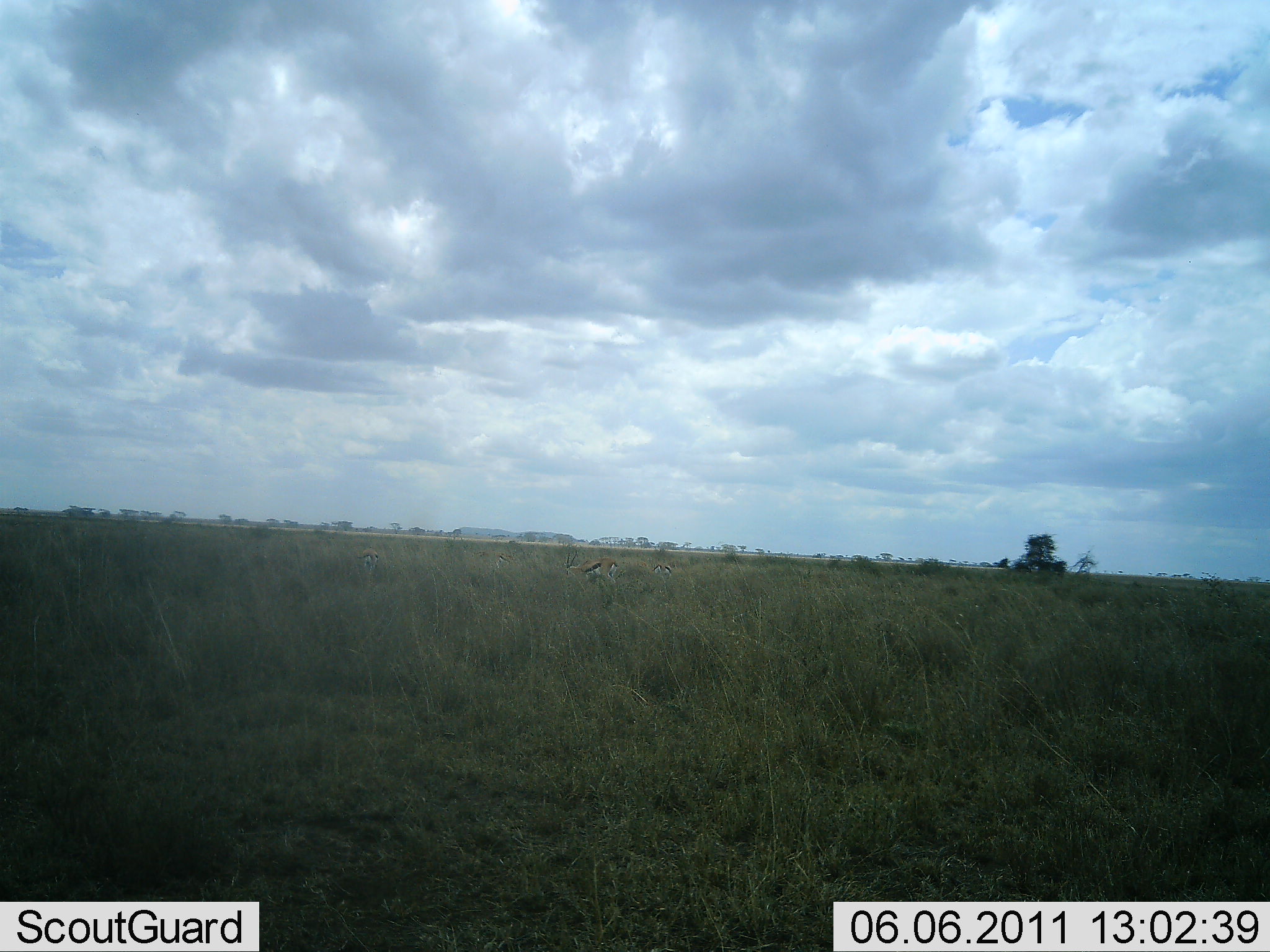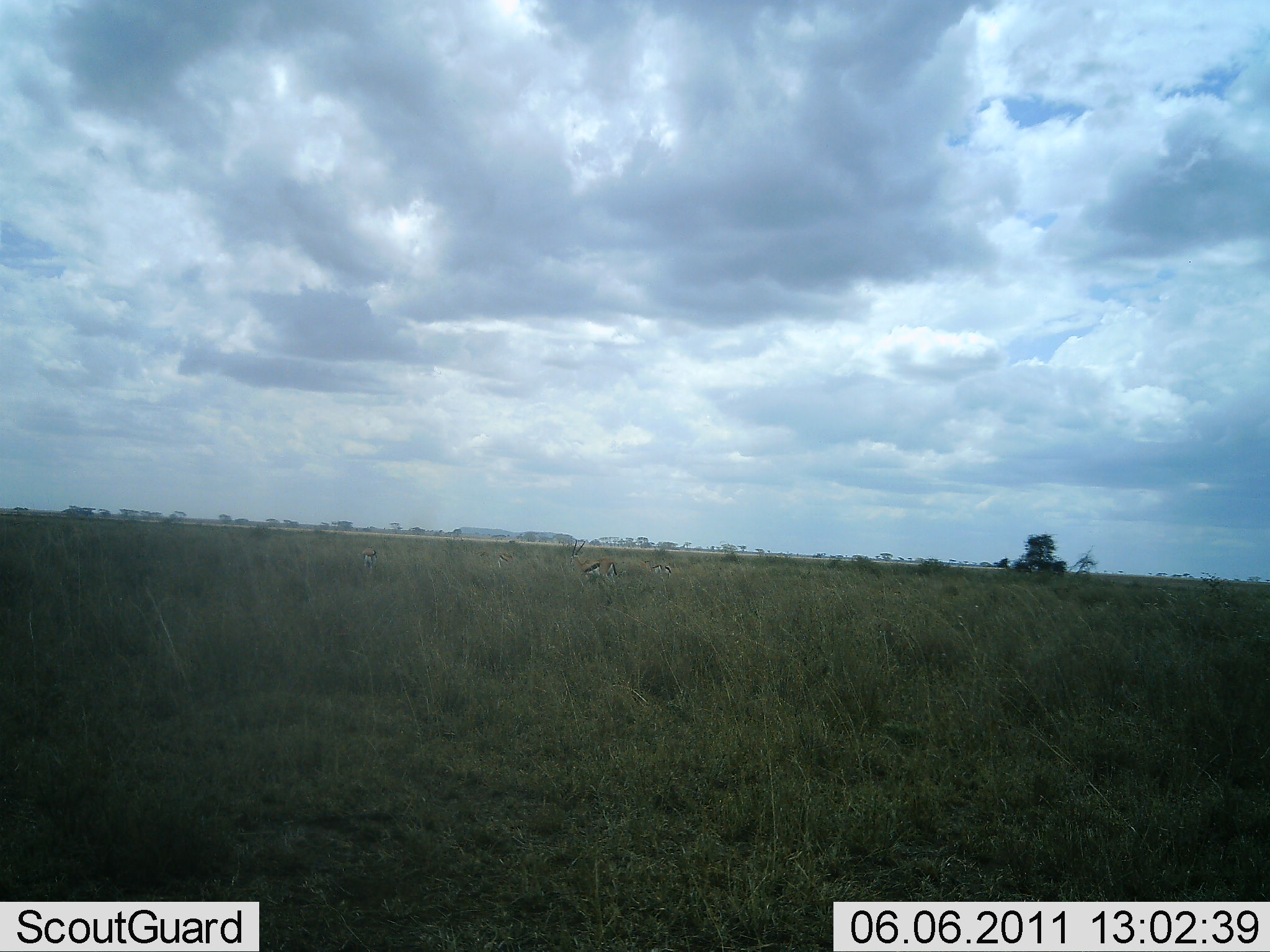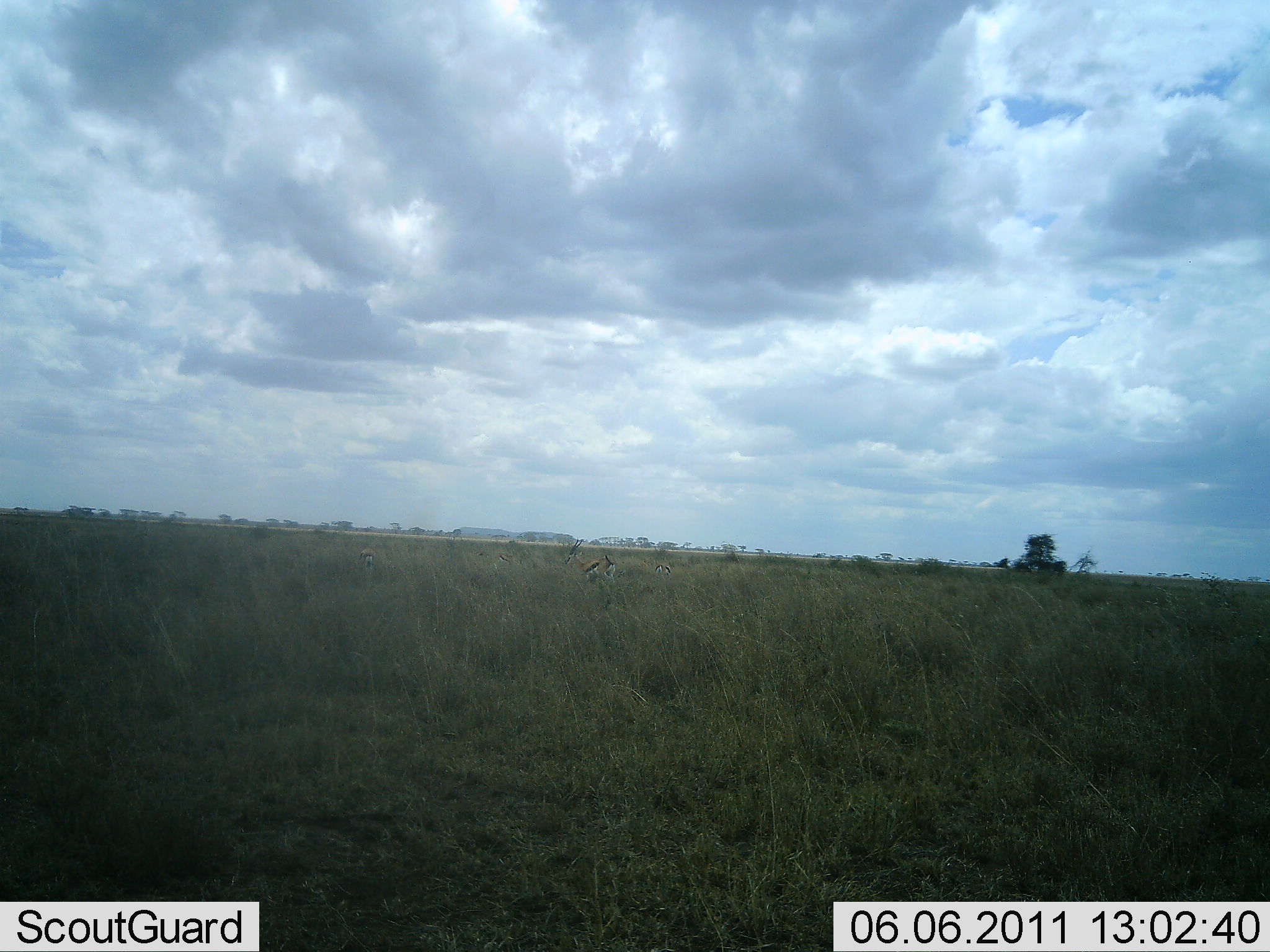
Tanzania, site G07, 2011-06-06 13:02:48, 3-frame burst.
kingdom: Animalia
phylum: Chordata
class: Mammalia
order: Artiodactyla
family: Bovidae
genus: Eudorcas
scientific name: Eudorcas thomsonii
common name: thomson's gazelle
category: gazellethomsons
Gazellethomsons (thomson's gazelle) (Eudorcas thomsonii), count 3. Behavior (volunteer vote fractions): standing 55%, resting 9%, moving 18%, interacting 0%. Young present (vote fraction): 0%. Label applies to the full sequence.